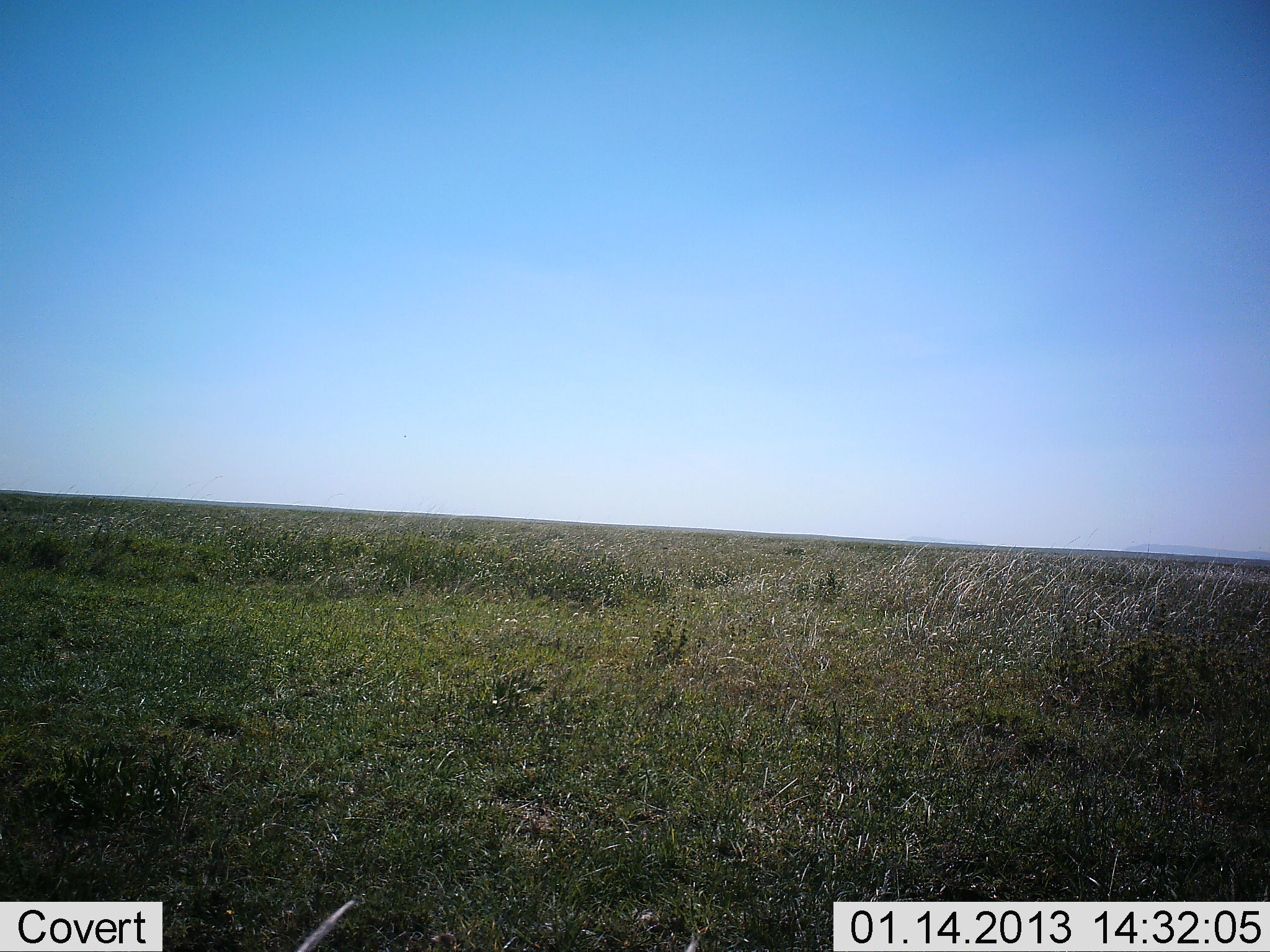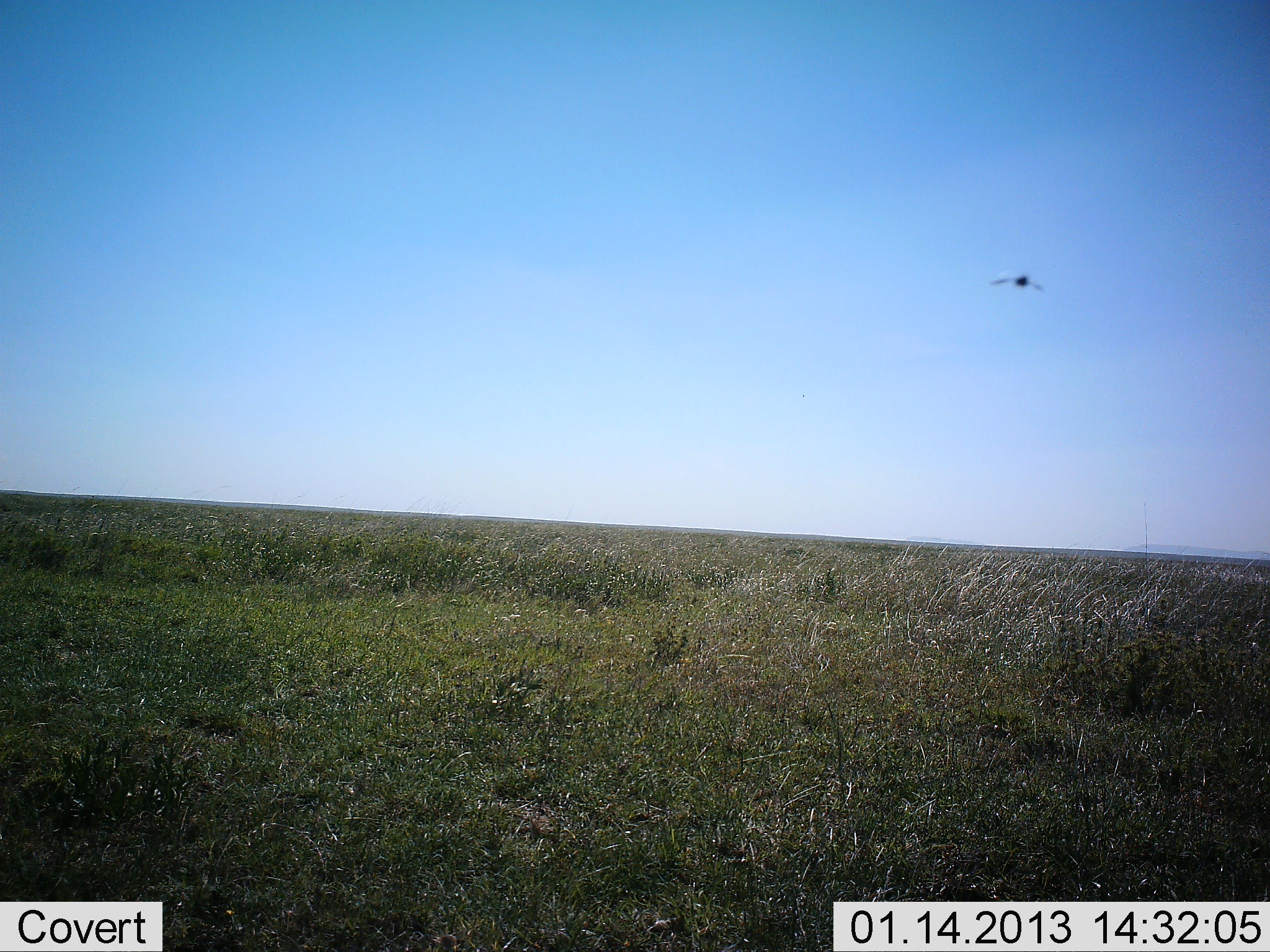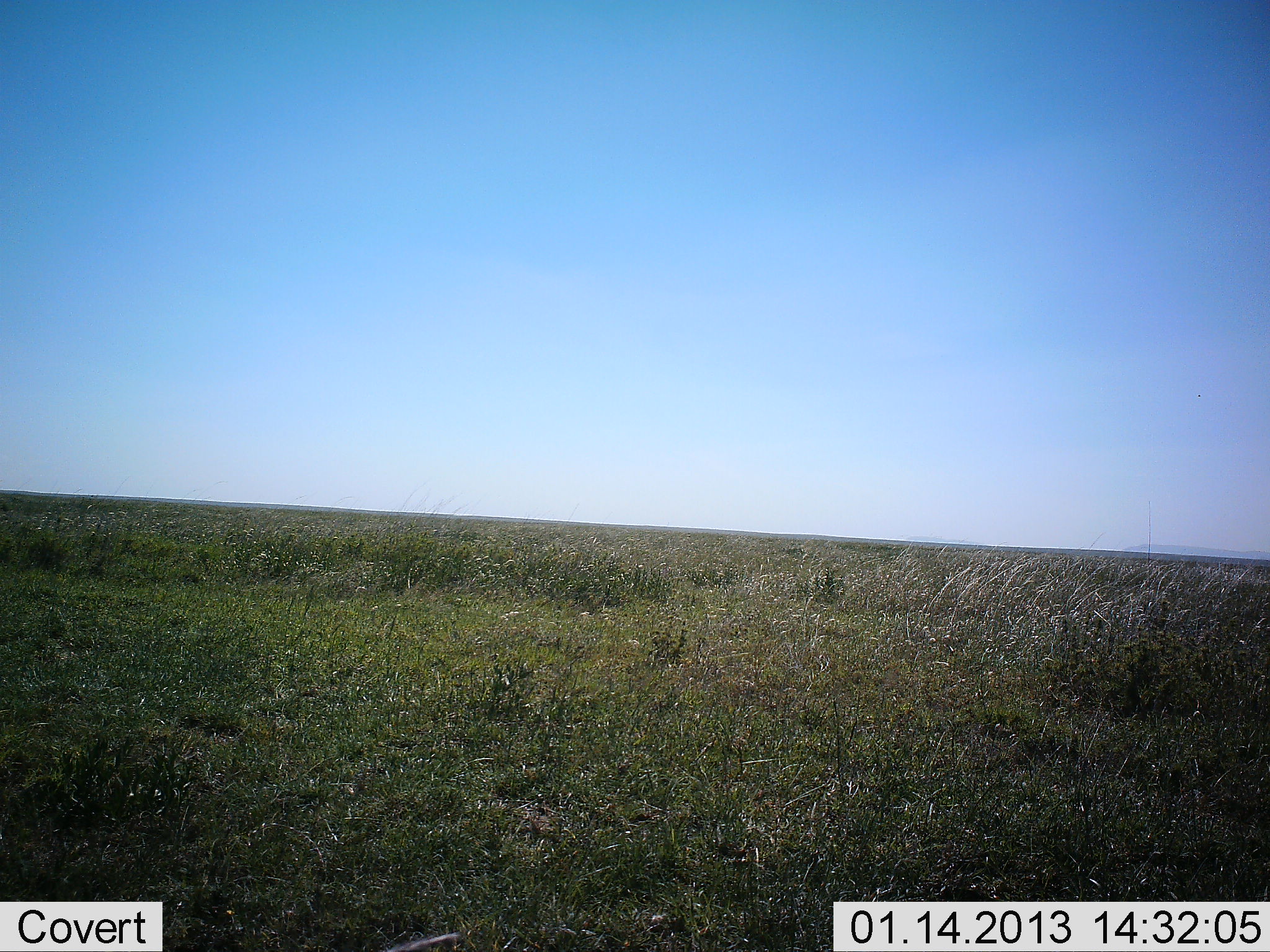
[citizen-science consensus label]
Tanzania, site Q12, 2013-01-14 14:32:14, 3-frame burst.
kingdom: Animalia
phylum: Chordata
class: Aves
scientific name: Aves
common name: bird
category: otherbird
Otherbird (bird) (Aves), count 1. Behavior (volunteer vote fractions): standing 0%, resting 0%, moving 95%, interacting 5%. Young present (vote fraction): 0%. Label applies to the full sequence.